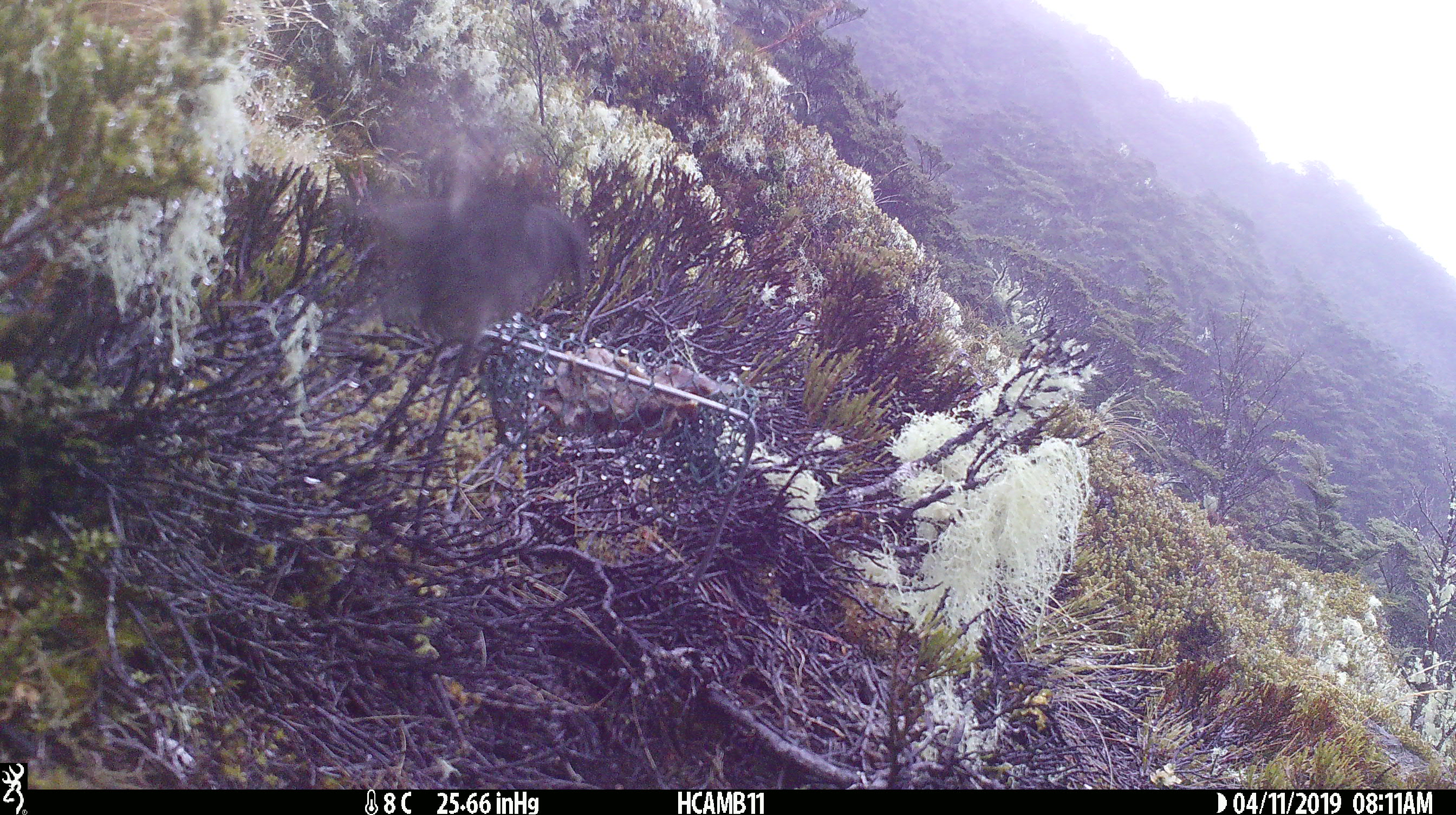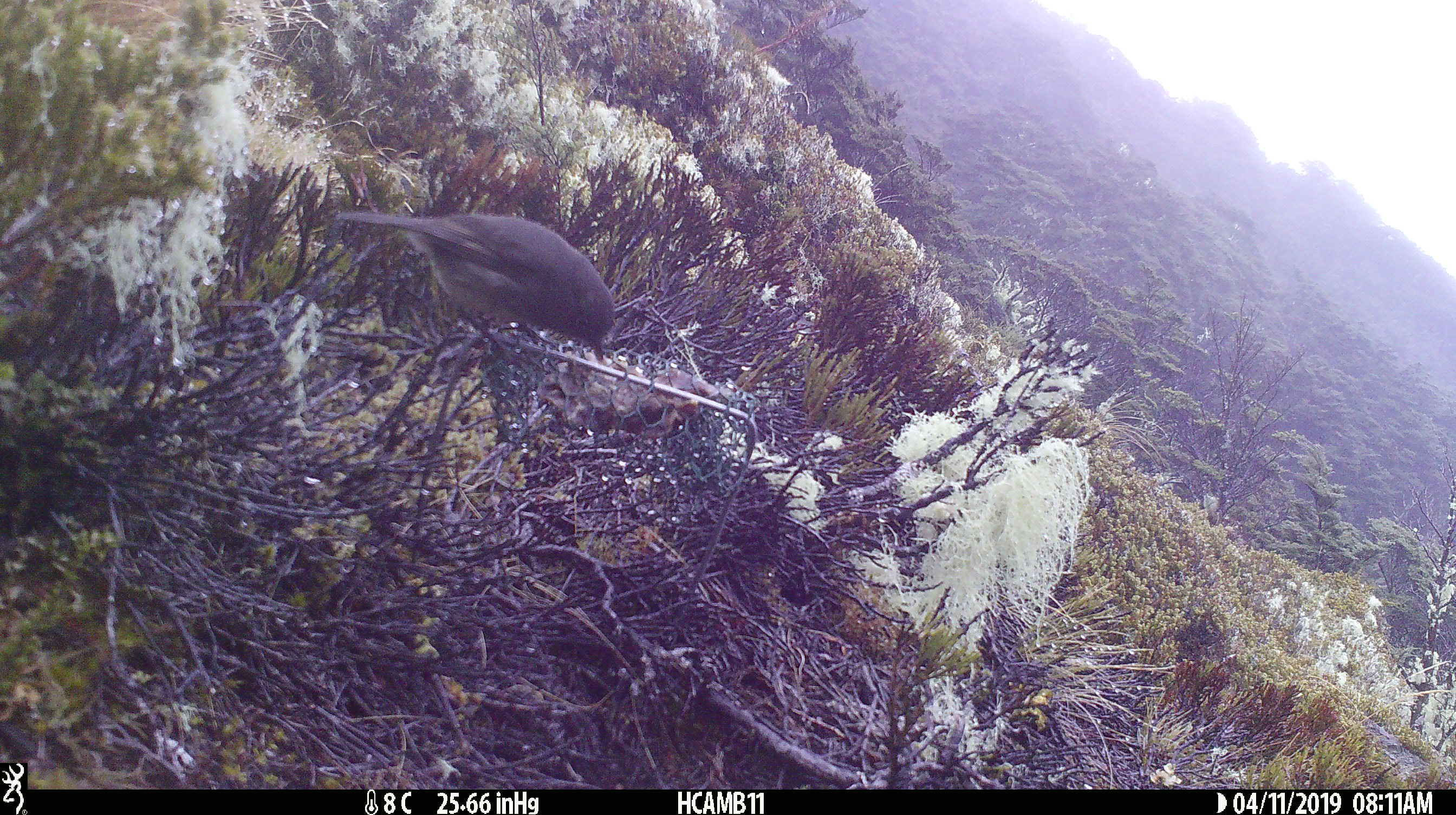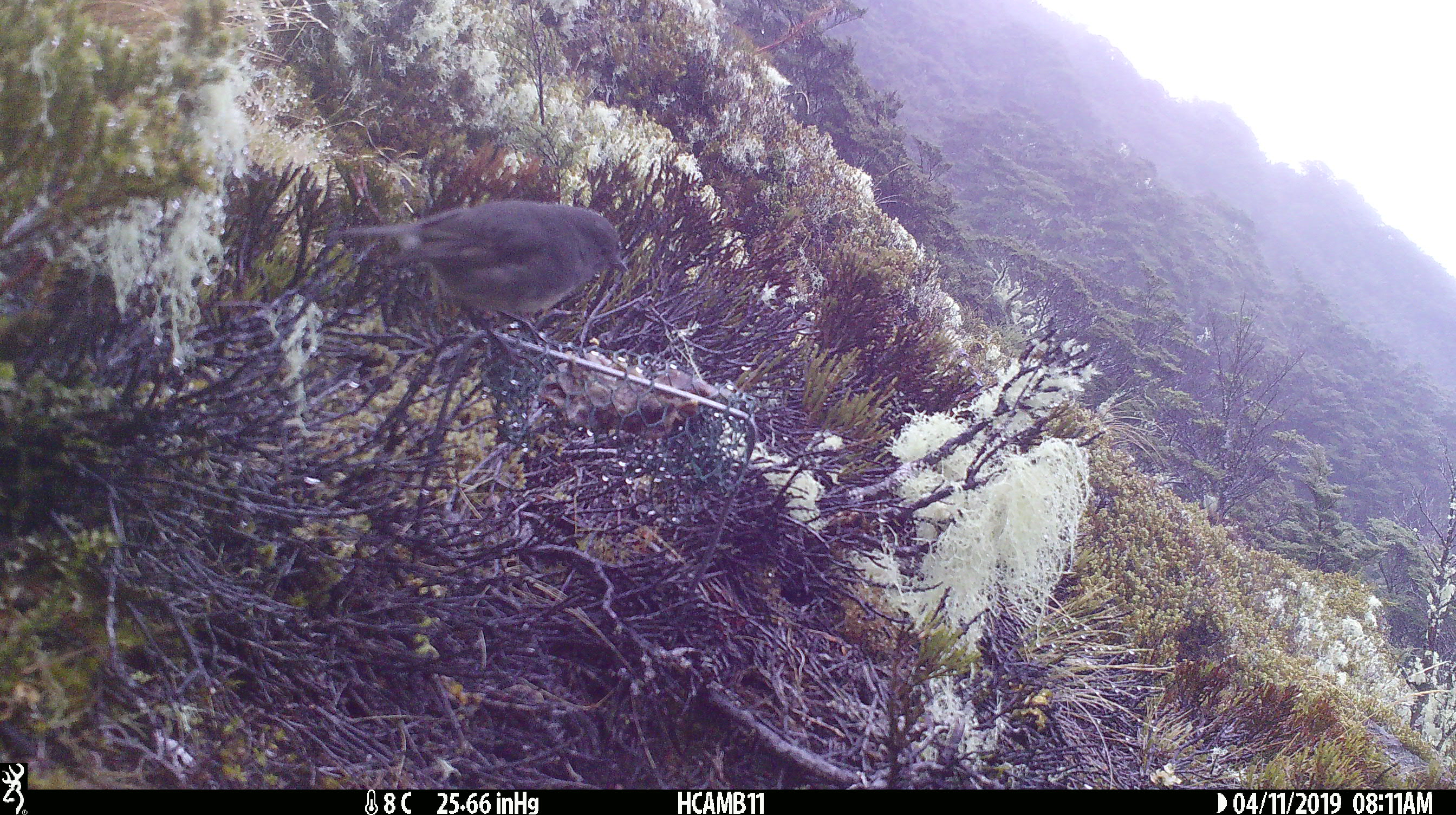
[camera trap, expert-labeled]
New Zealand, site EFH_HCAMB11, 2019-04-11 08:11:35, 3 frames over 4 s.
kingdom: Animalia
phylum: Chordata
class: Aves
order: Passeriformes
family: Petroicidae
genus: Petroica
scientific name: Petroica australis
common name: new zealand robin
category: robin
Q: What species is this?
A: Robin (new zealand robin) (Petroica australis).